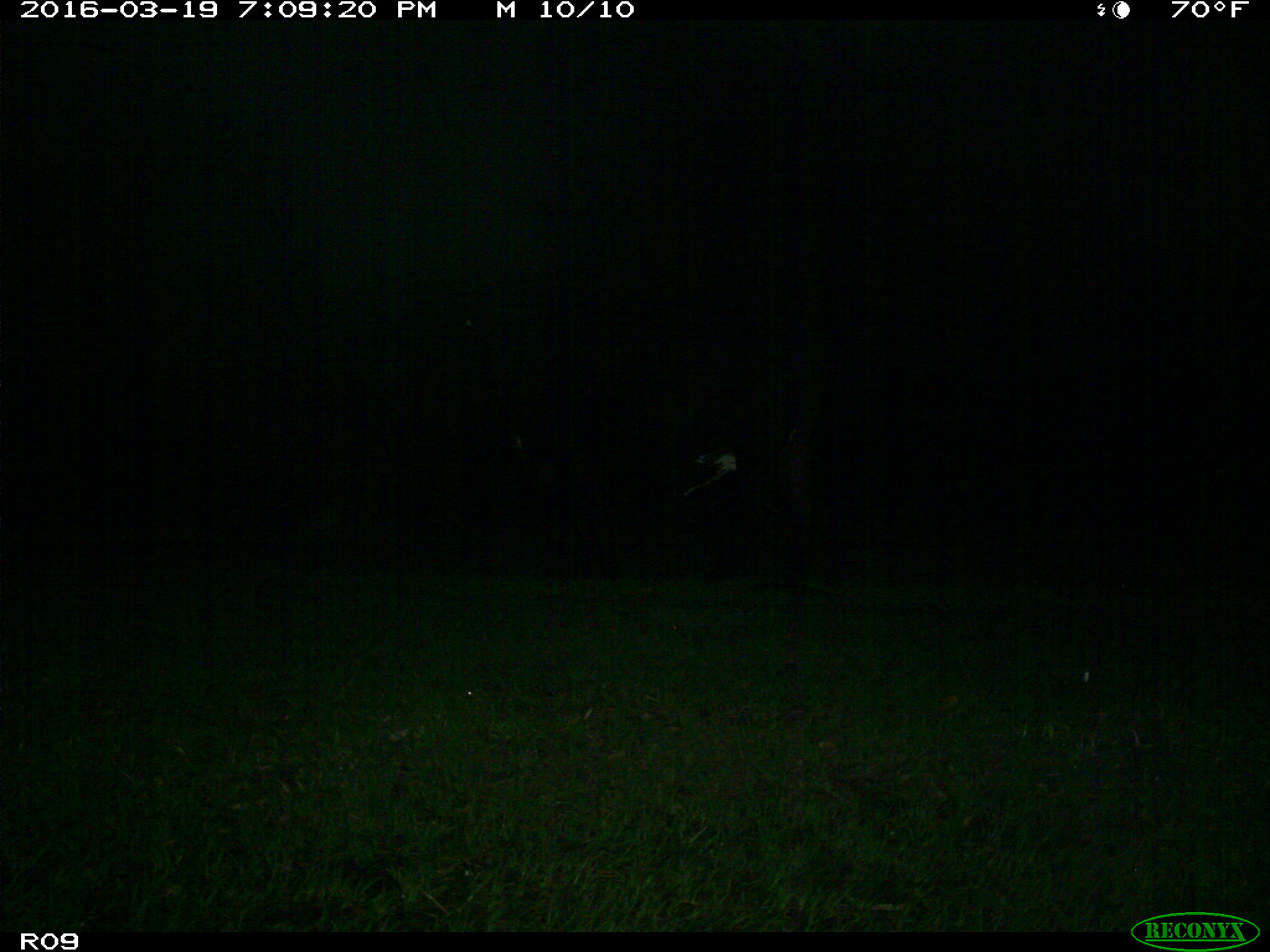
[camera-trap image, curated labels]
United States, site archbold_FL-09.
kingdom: Animalia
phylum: Chordata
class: Mammalia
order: Artiodactyla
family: Bovidae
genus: Bos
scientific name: Bos taurus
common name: domestic cow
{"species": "Bos taurus (domestic cow)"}